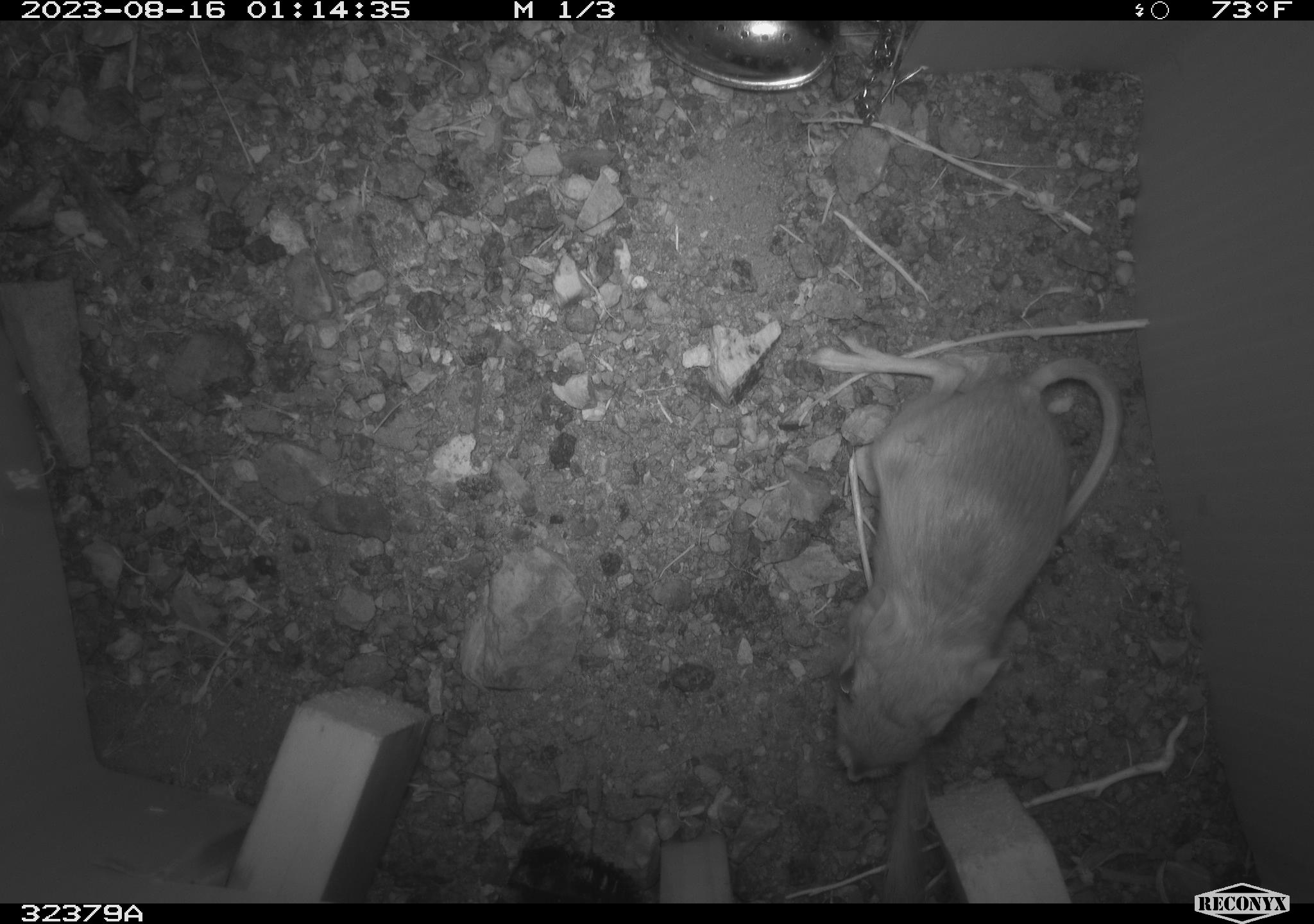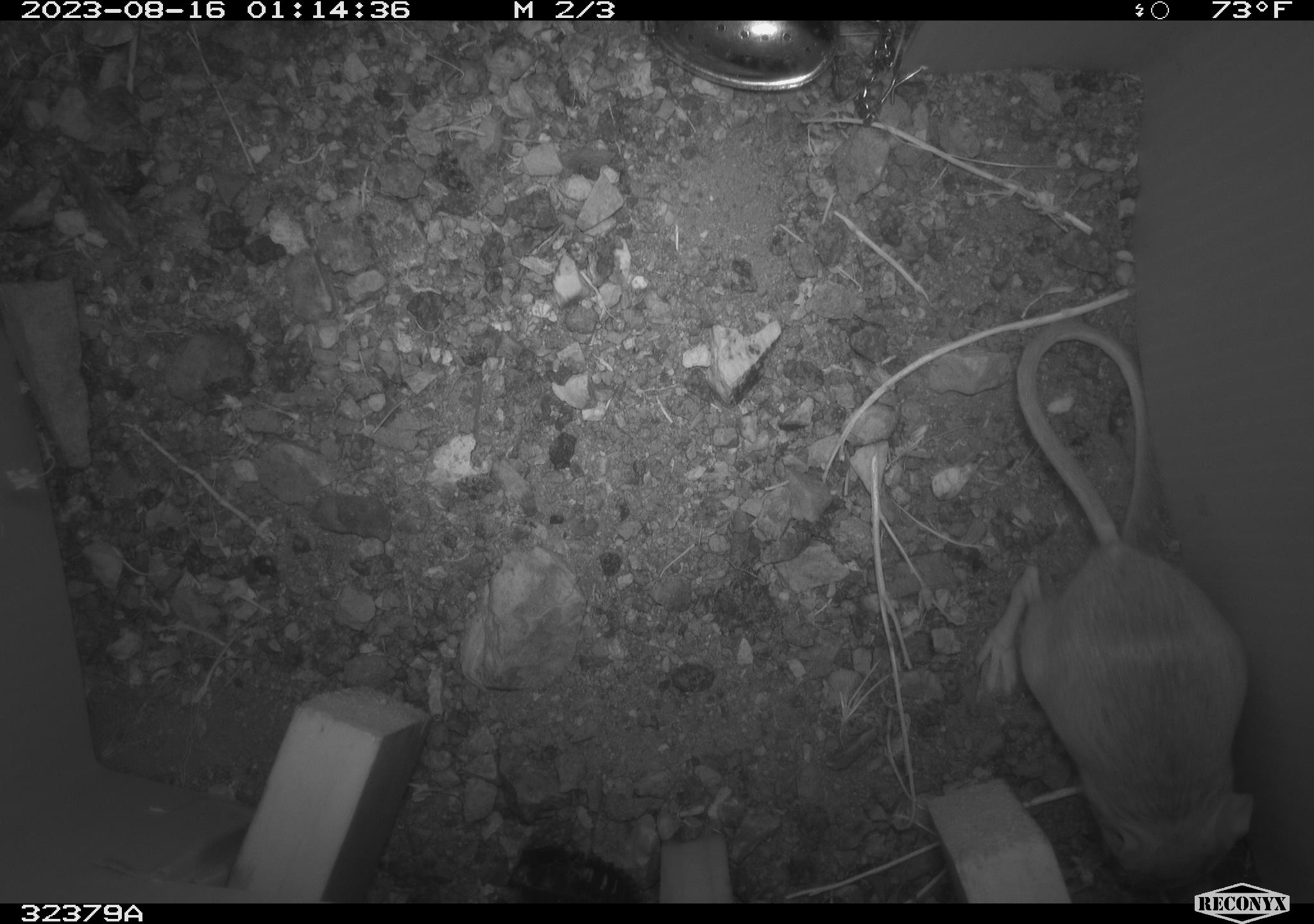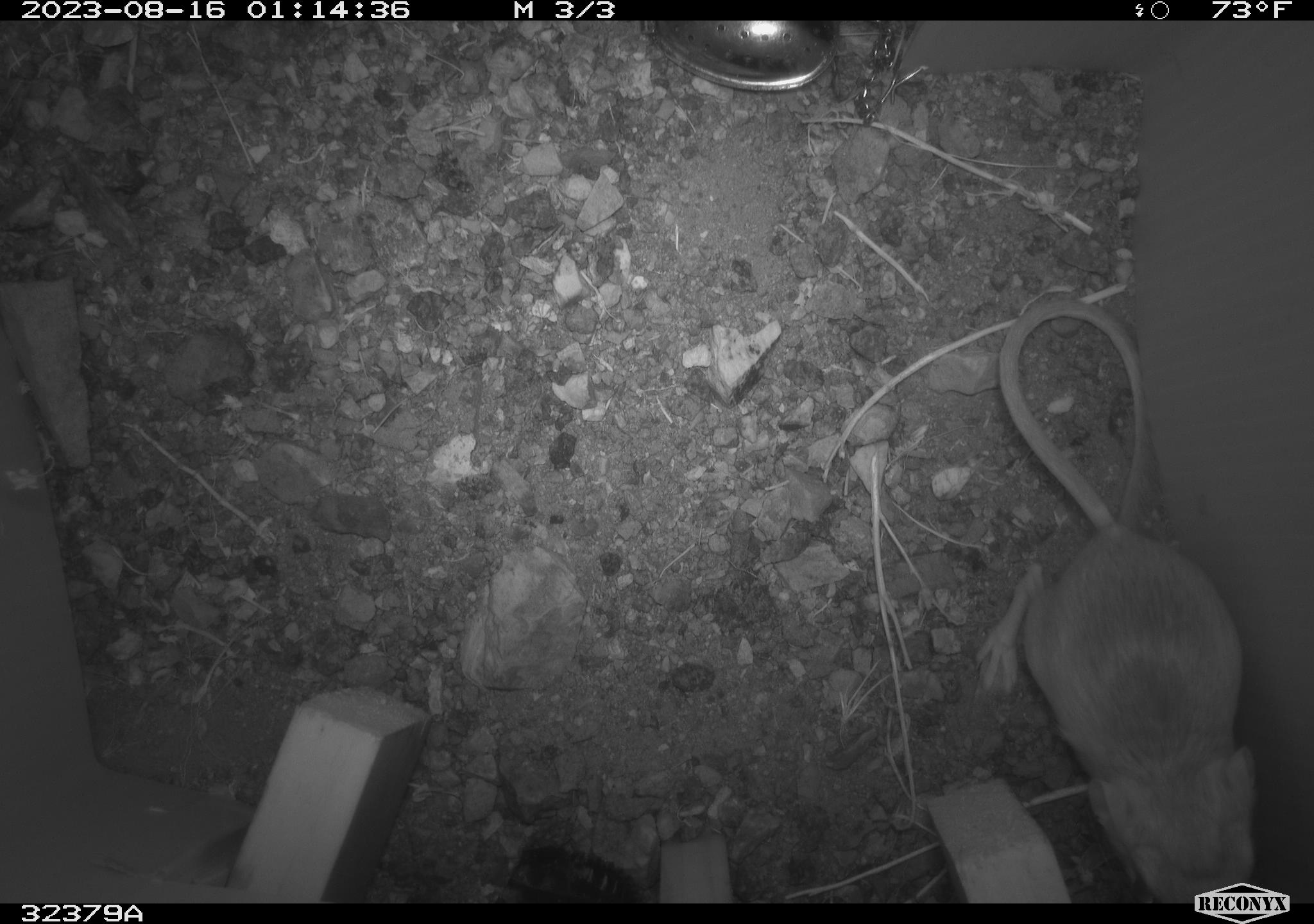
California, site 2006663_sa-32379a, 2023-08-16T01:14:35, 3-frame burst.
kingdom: Animalia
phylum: Chordata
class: Mammalia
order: Rodentia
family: Heteromyidae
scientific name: Heteromyidae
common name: kangaroo rats and pocket mice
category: heteromyidae family